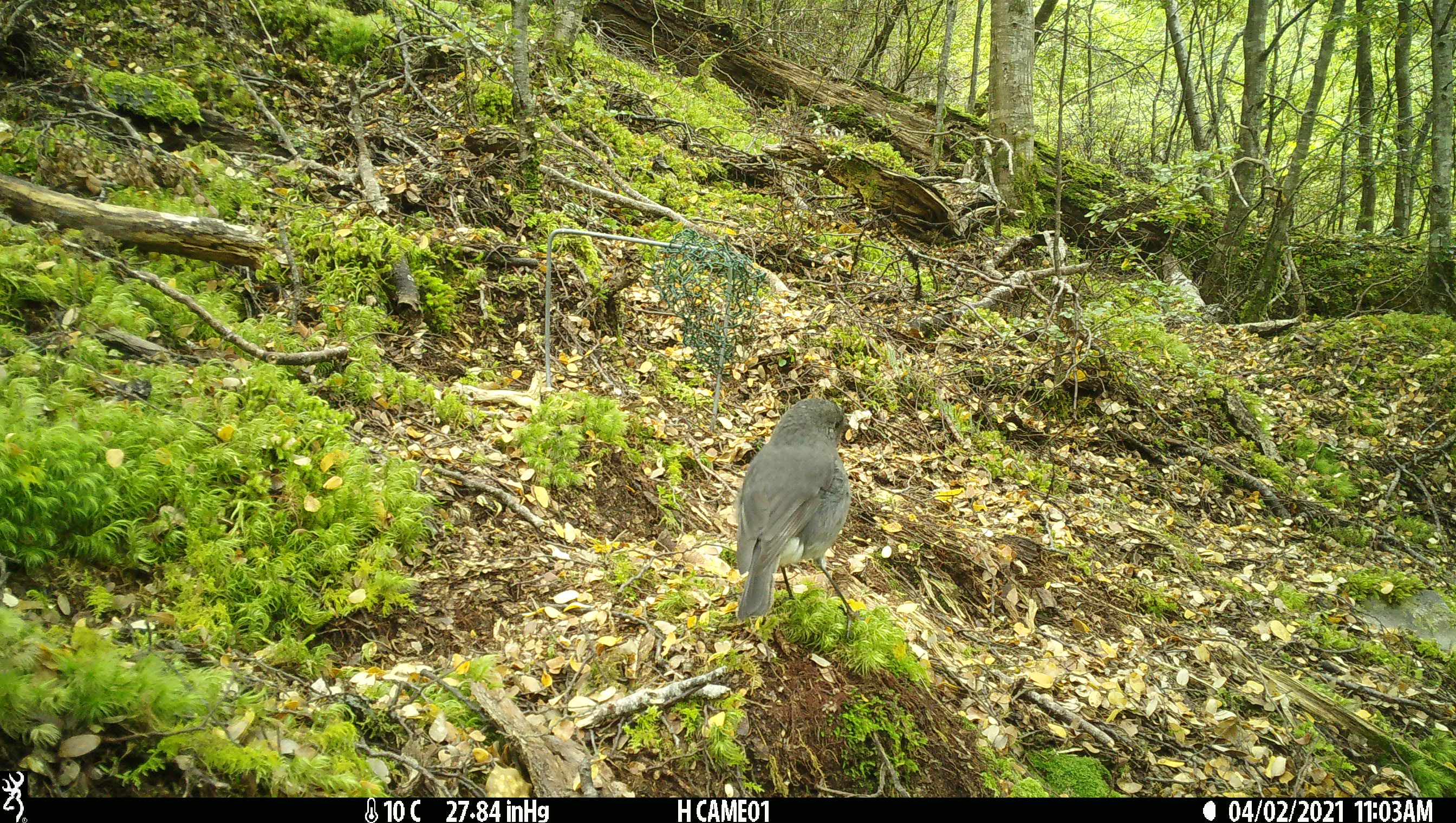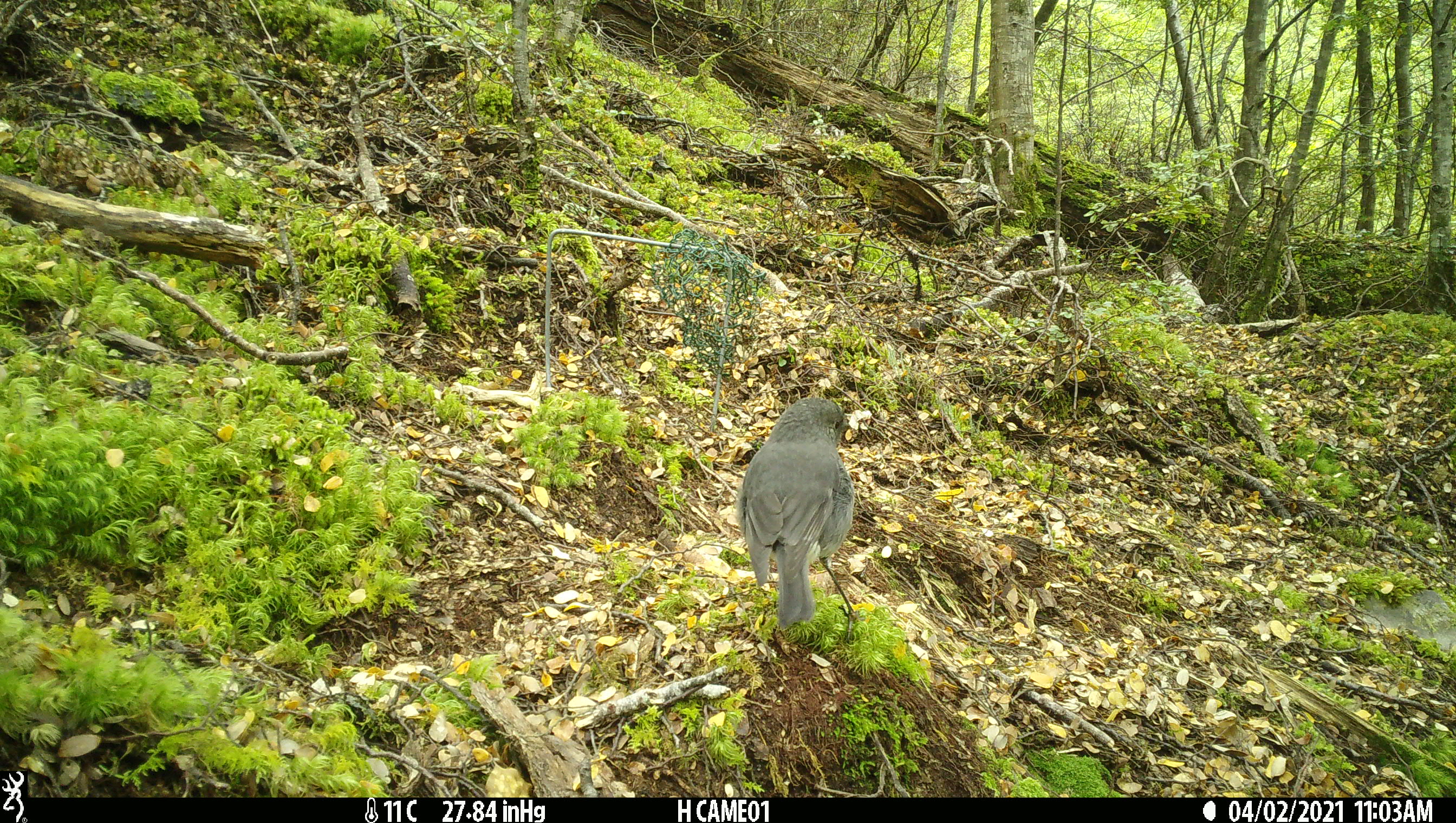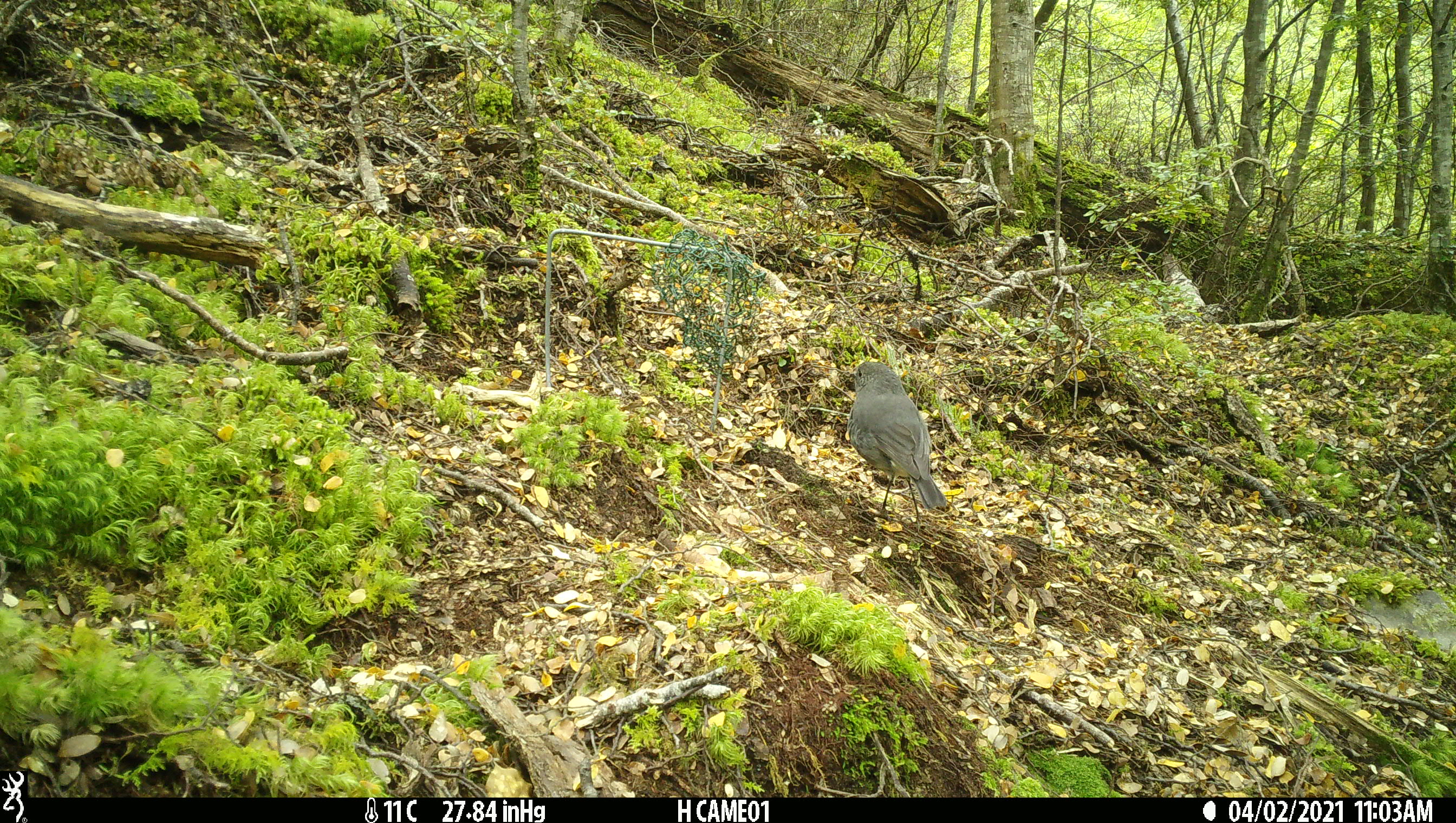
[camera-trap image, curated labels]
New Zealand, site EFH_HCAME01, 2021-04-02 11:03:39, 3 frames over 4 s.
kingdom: Animalia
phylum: Chordata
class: Aves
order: Passeriformes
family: Petroicidae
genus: Petroica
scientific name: Petroica australis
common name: new zealand robin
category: robin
Robin (new zealand robin) (Petroica australis).